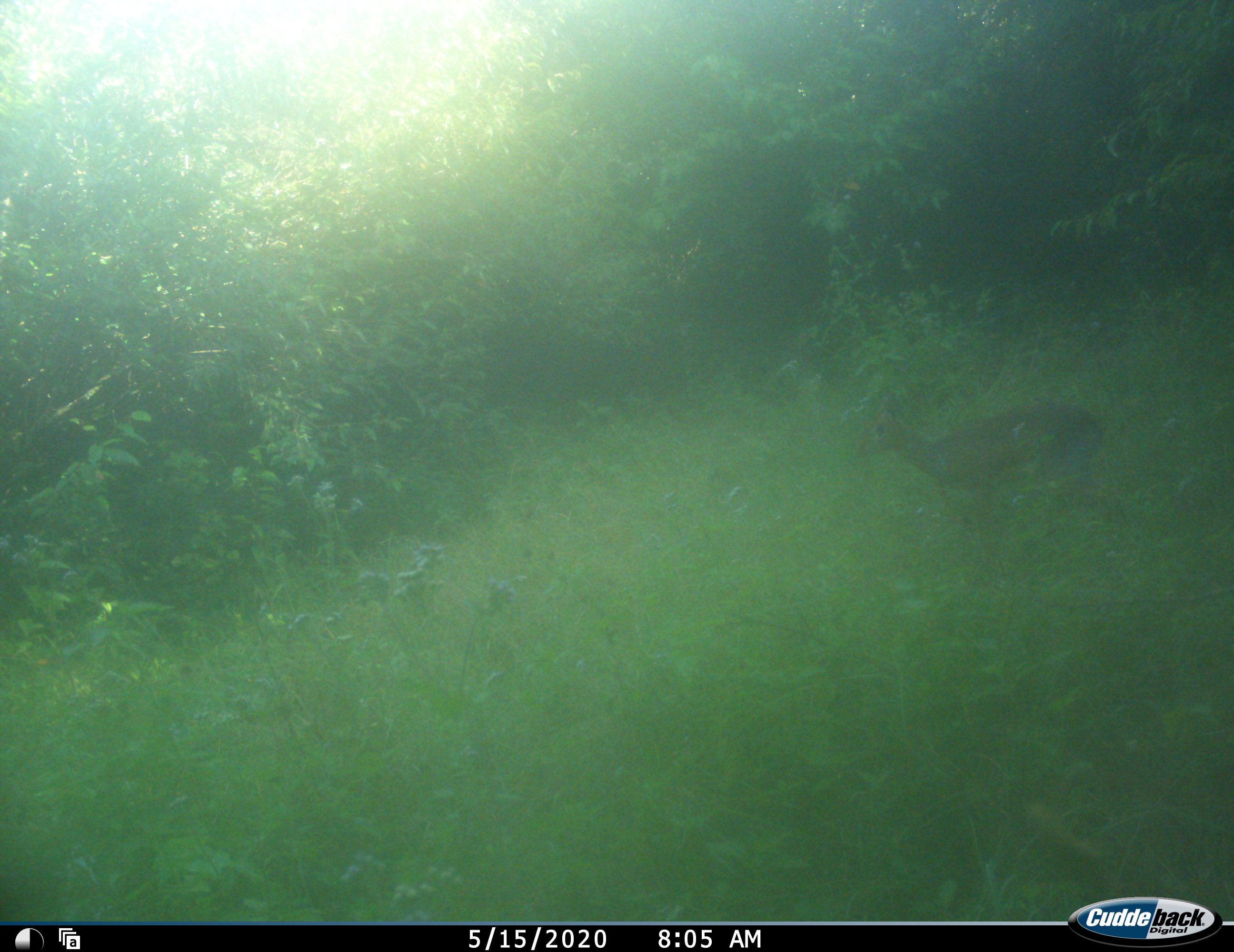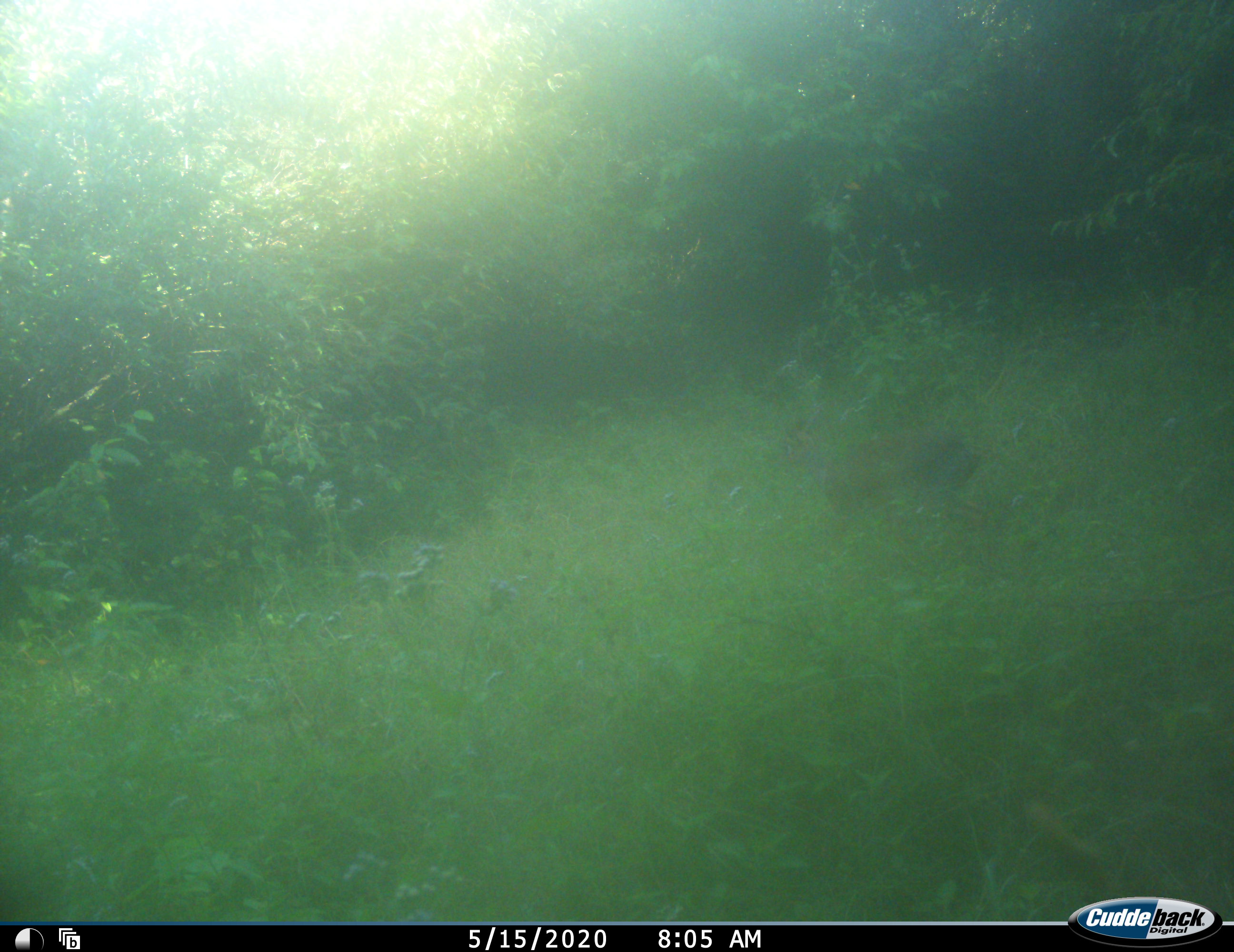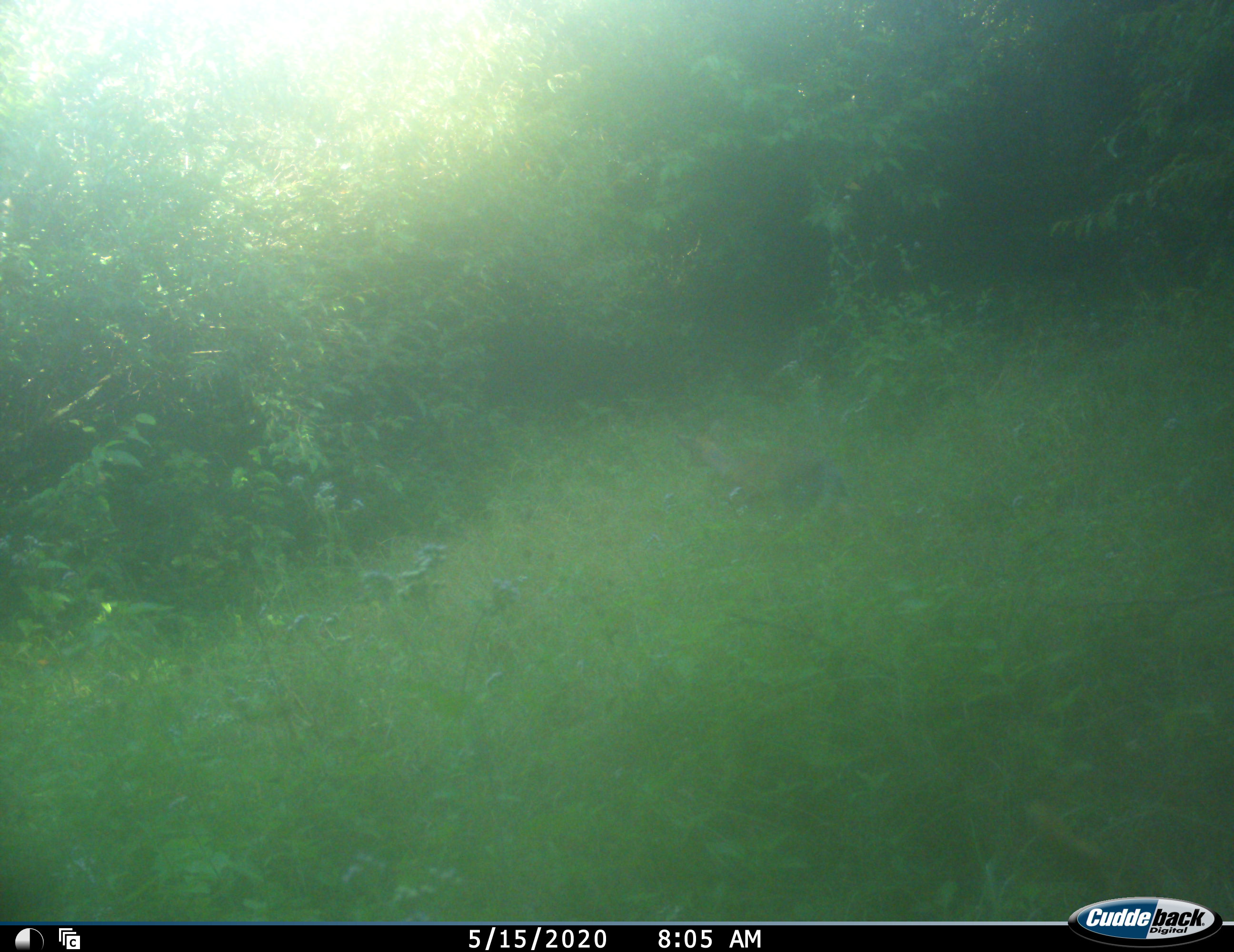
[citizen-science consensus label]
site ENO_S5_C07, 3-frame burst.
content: unidentified animal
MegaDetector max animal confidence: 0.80